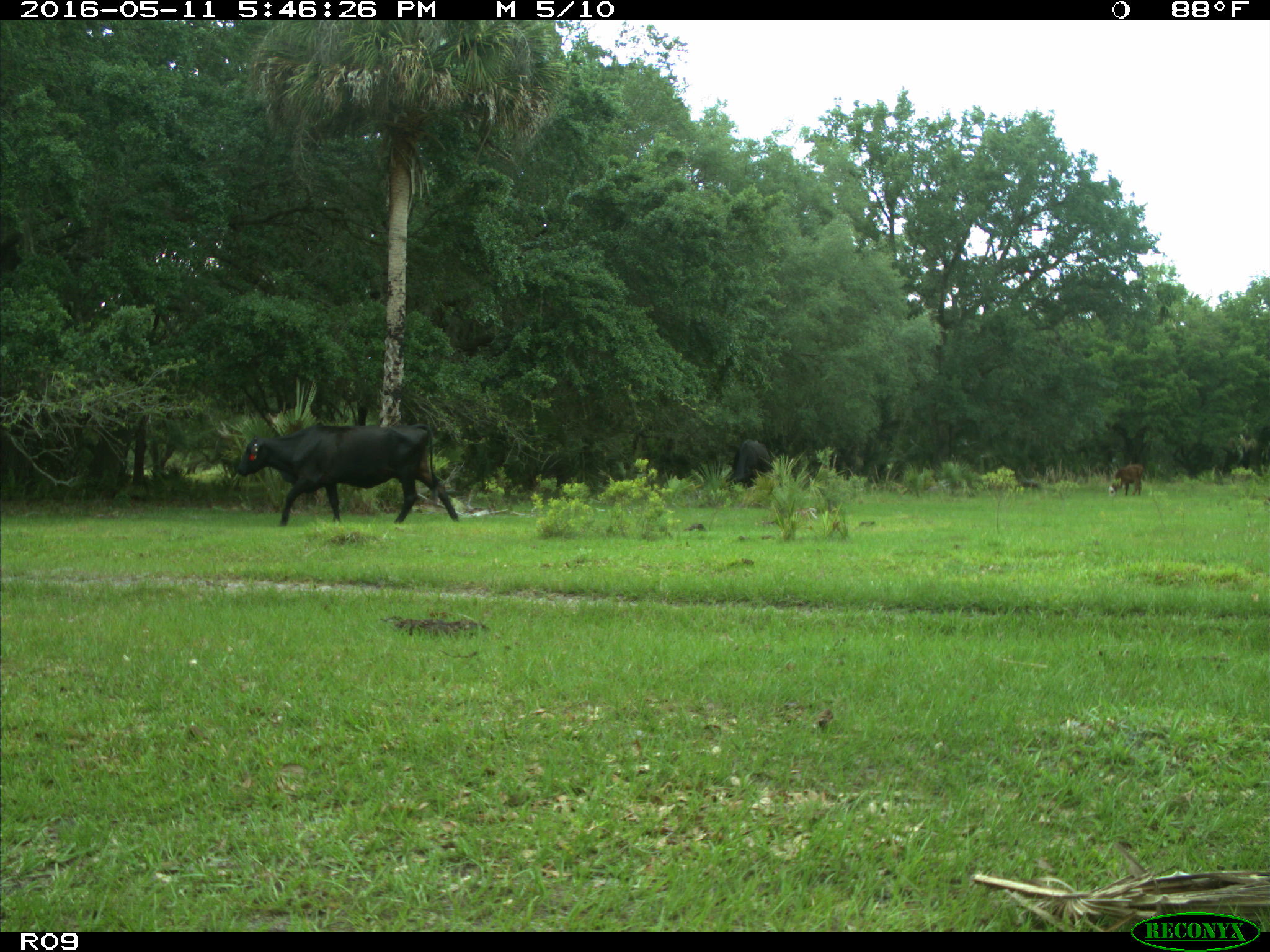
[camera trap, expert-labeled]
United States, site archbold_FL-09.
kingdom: Animalia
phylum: Chordata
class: Mammalia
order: Artiodactyla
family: Bovidae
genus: Bos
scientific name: Bos taurus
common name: domestic cow